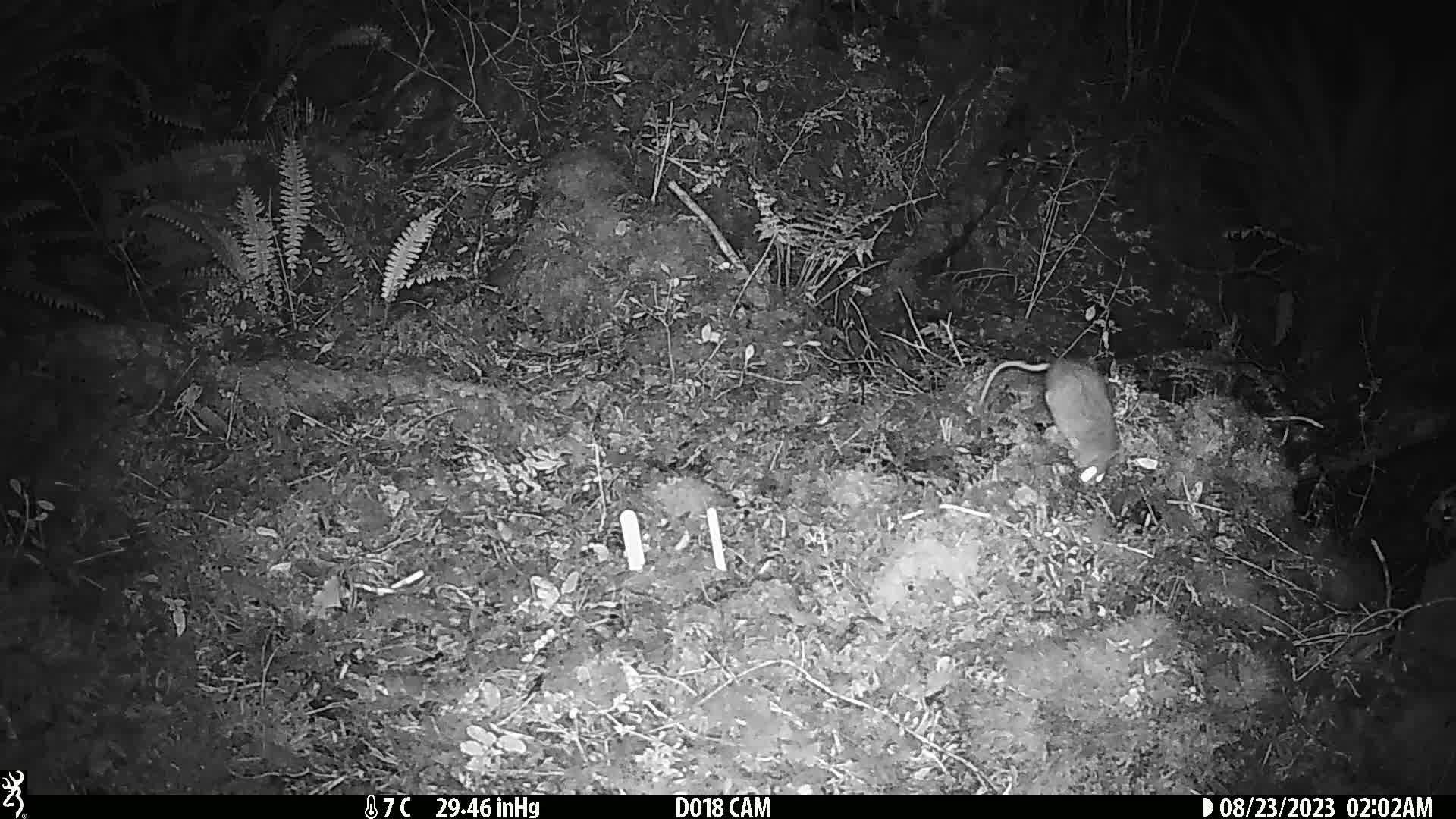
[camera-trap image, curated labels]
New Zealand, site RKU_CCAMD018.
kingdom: Animalia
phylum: Chordata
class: Mammalia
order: Rodentia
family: Muridae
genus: Rattus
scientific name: Rattus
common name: rat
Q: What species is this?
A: Rat (Rattus).